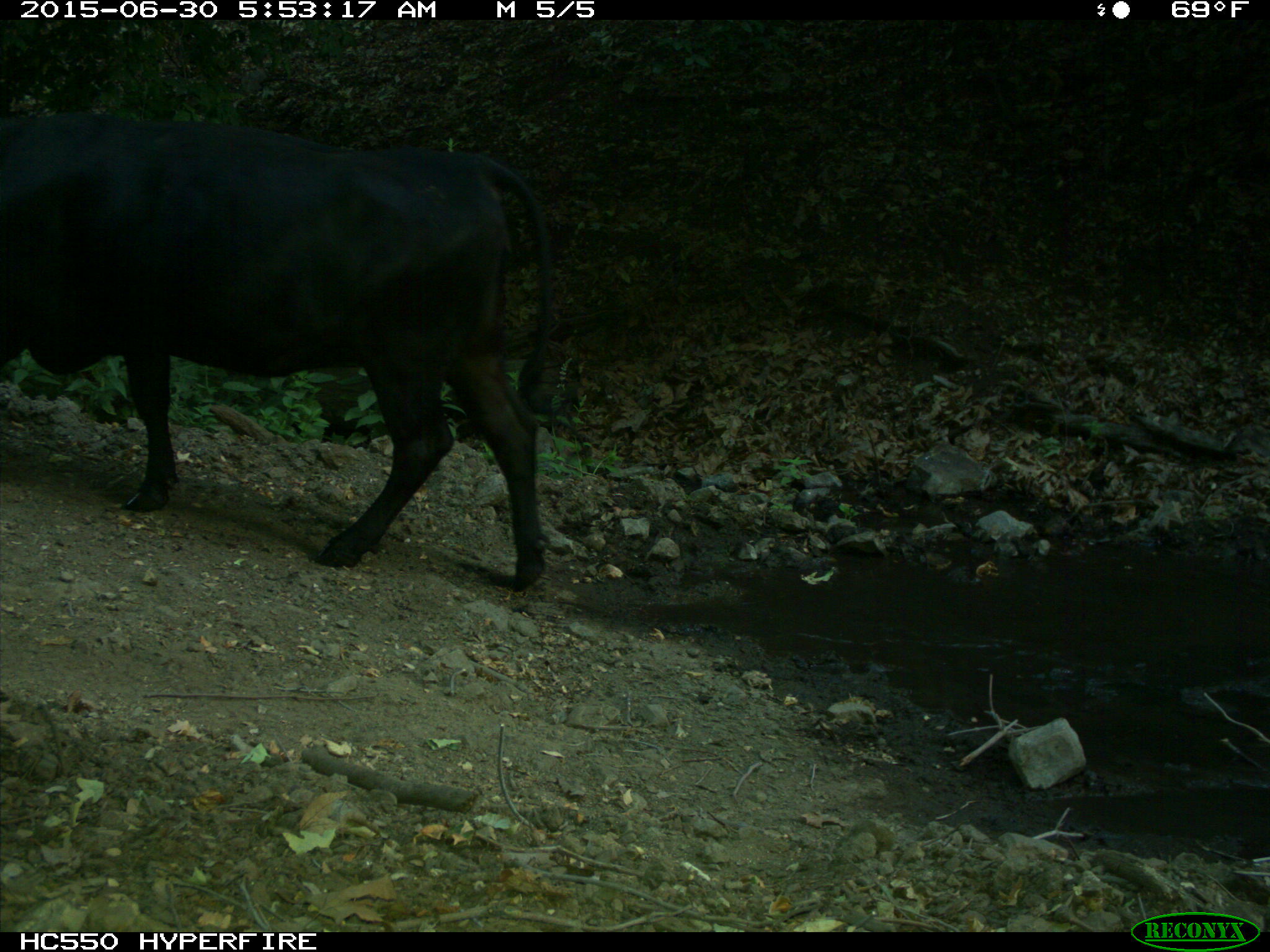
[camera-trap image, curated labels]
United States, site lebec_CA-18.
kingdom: Animalia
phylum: Chordata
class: Mammalia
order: Artiodactyla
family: Bovidae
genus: Bos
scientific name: Bos taurus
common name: domestic cow